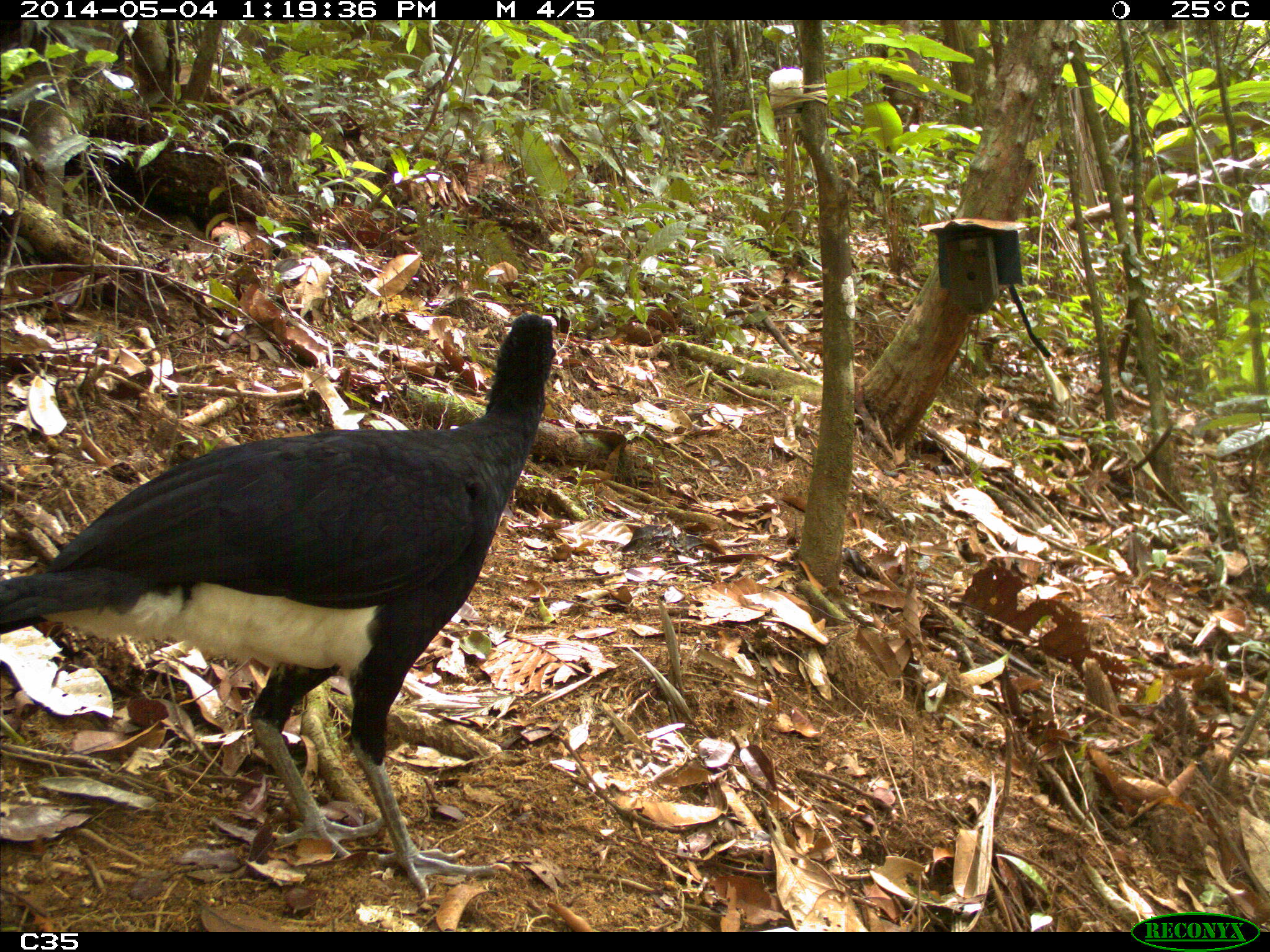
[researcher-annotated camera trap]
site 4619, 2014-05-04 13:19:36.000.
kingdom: Animalia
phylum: Chordata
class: Aves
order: Galliformes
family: Cracidae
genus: Crax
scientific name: Crax alector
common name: black curassow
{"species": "Crax alector (black curassow)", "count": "2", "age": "adult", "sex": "female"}